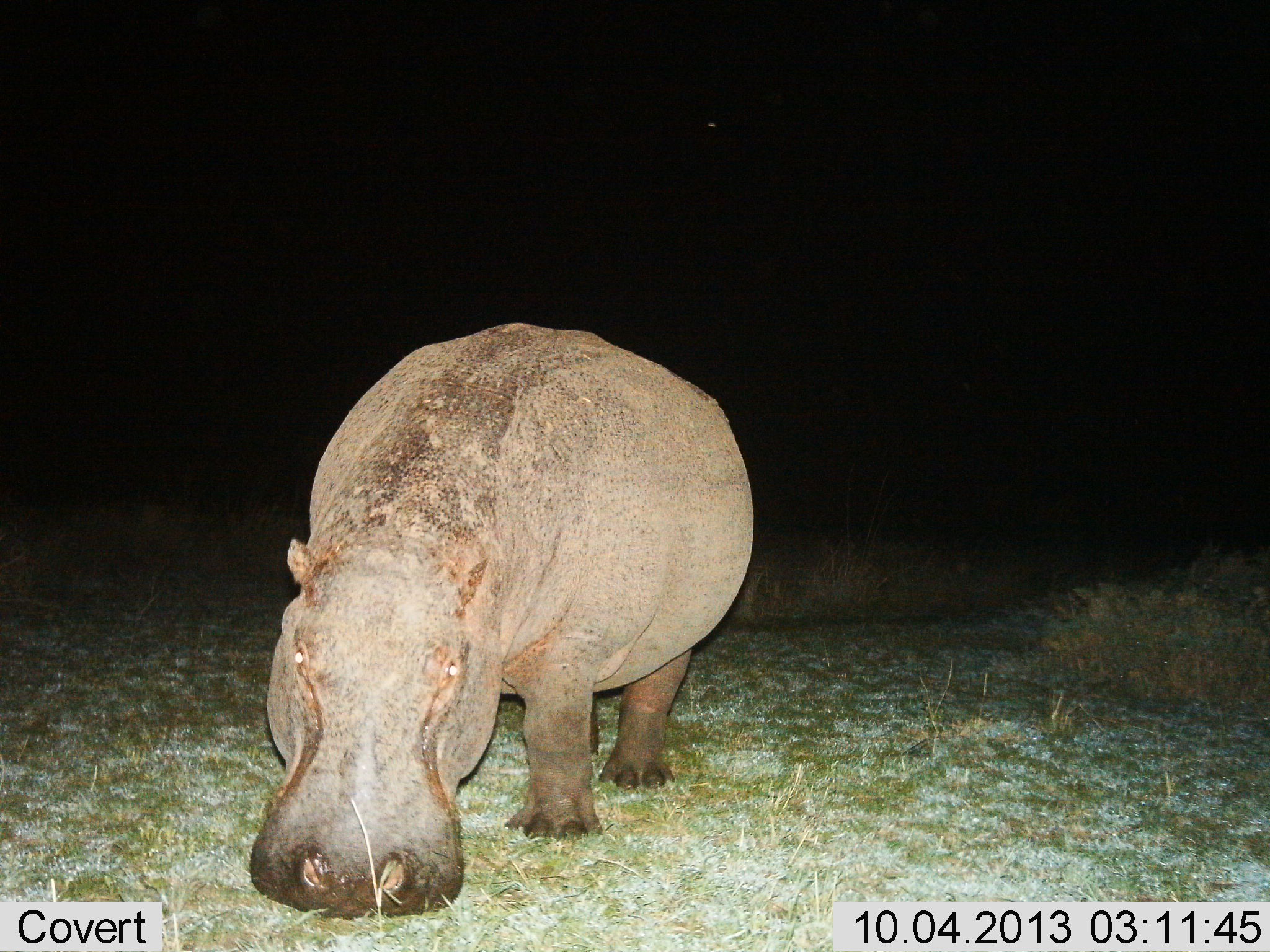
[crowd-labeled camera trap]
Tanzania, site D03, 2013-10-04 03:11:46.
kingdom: Animalia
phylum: Chordata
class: Mammalia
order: Artiodactyla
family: Hippopotamidae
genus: Hippopotamus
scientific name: Hippopotamus amphibius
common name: hippopotamus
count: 1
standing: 80%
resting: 0%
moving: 0%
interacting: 0%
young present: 0%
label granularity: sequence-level